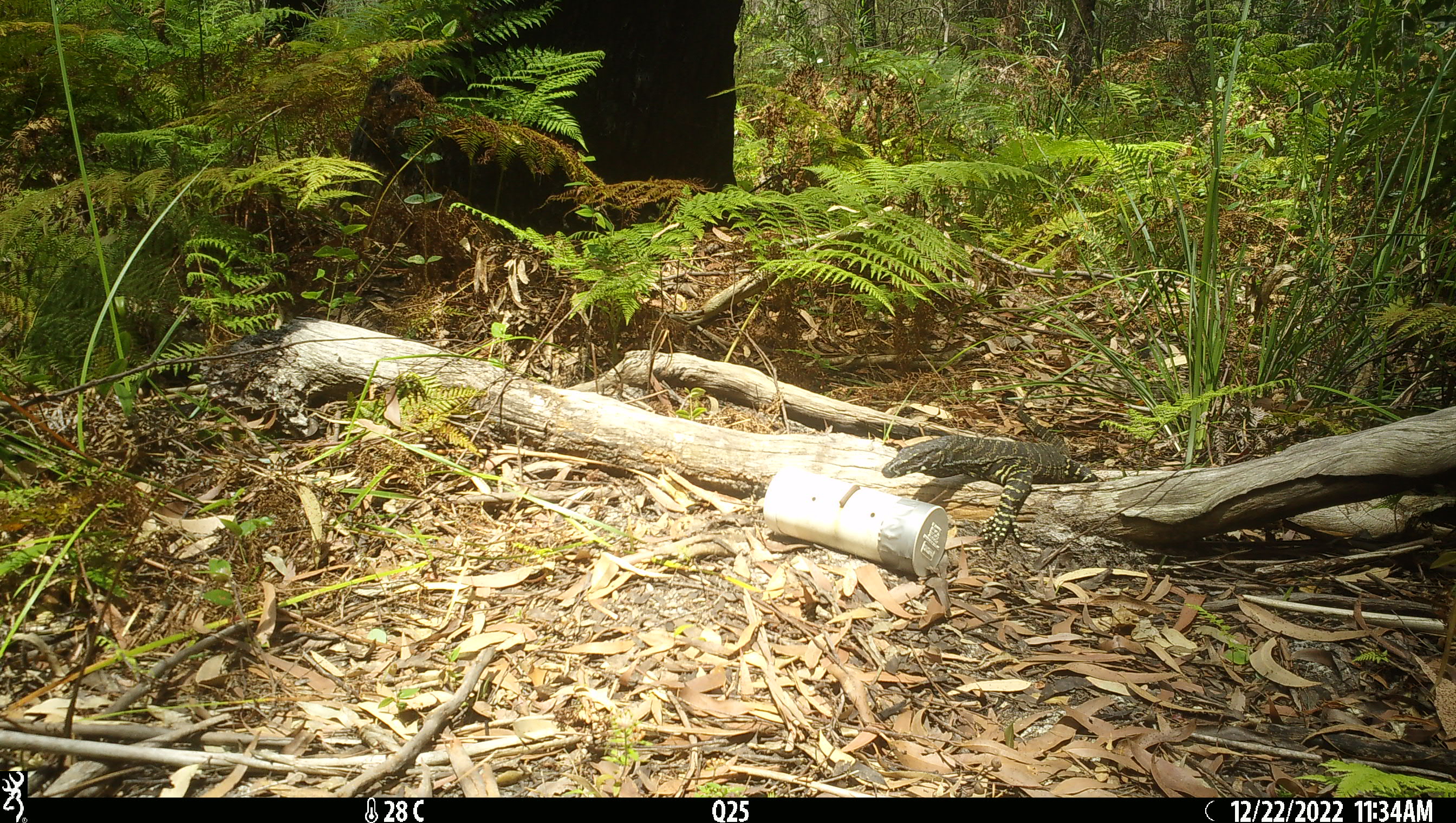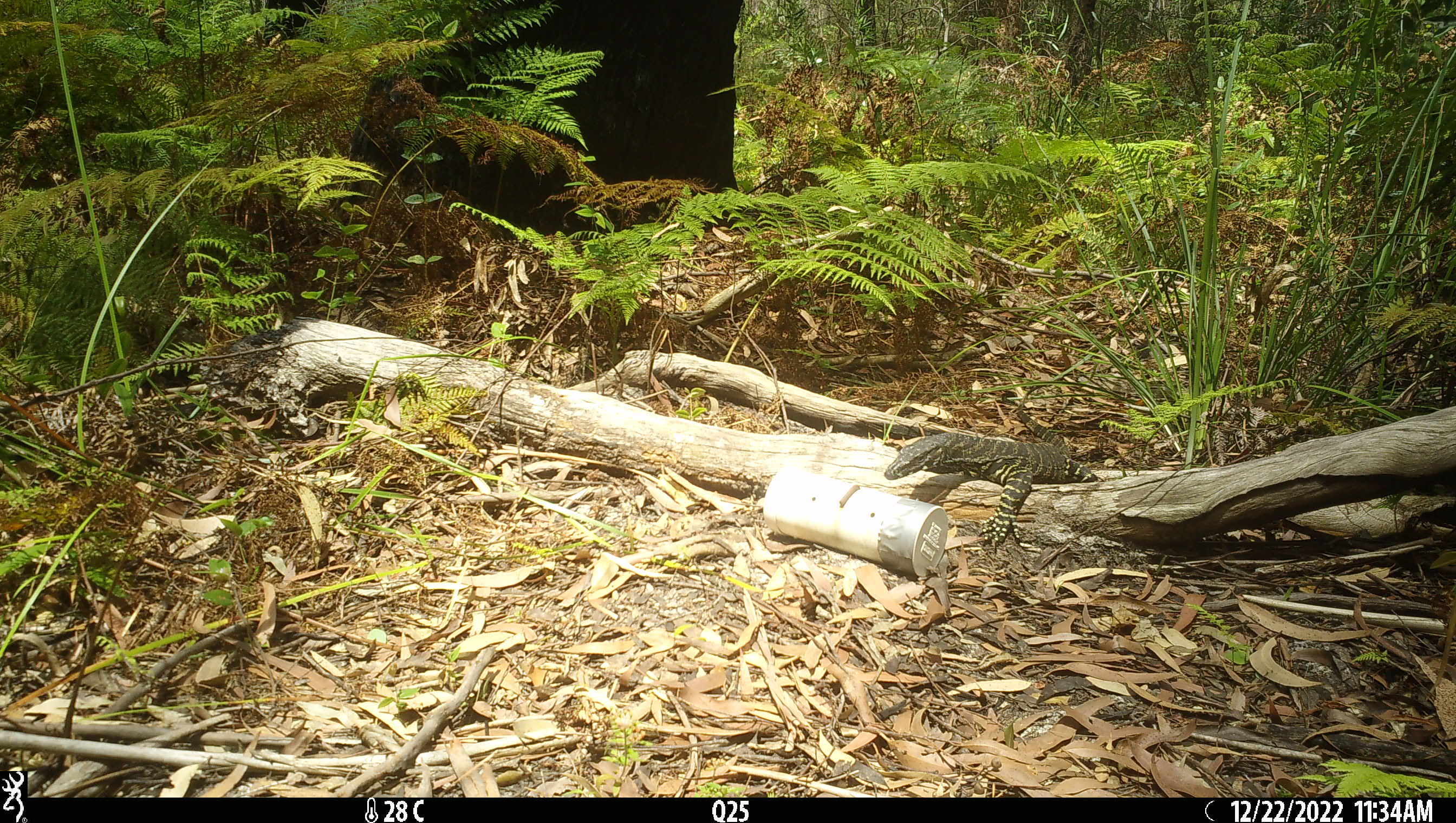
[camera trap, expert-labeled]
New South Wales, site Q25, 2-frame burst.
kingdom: Animalia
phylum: Chordata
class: Reptilia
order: Squamata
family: Varanidae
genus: Varanus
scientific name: Varanus varius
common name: lace monitor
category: goanna